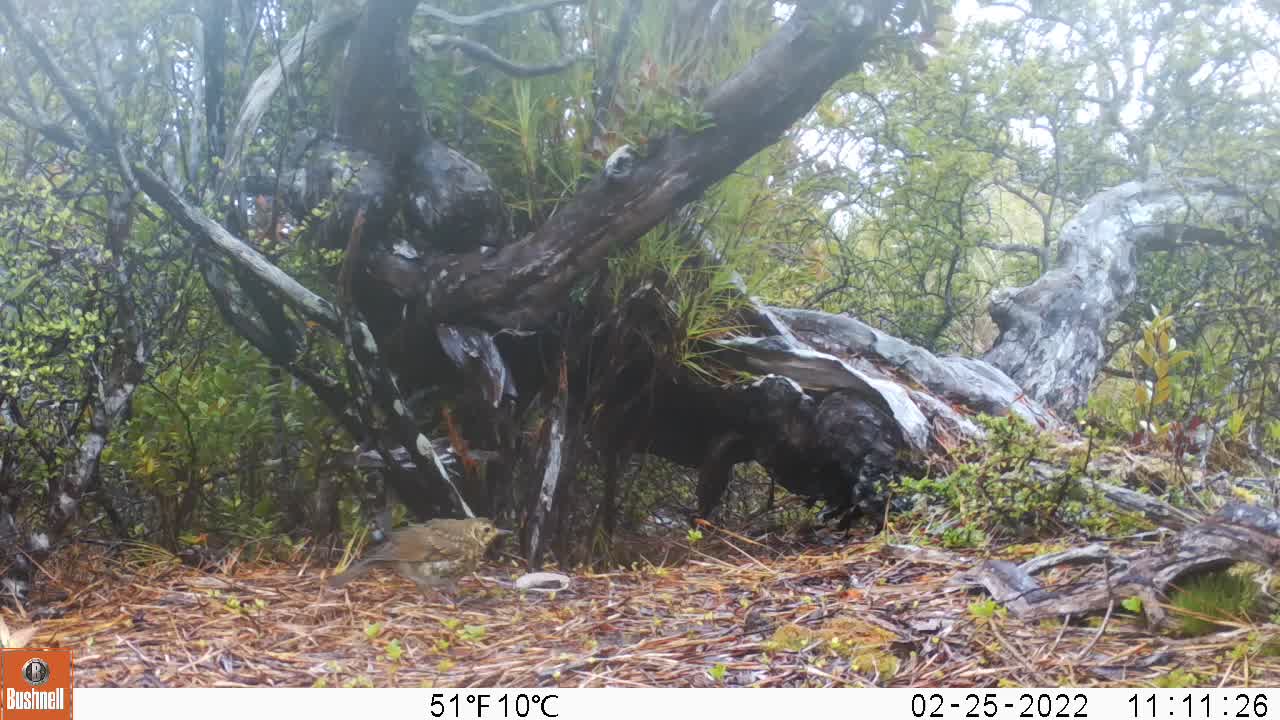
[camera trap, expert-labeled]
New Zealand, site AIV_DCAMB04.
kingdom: Animalia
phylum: Chordata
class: Aves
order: Passeriformes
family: Turdidae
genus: Turdus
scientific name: Turdus philomelos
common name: song thrush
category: thrush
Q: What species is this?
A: Thrush (song thrush) (Turdus philomelos).